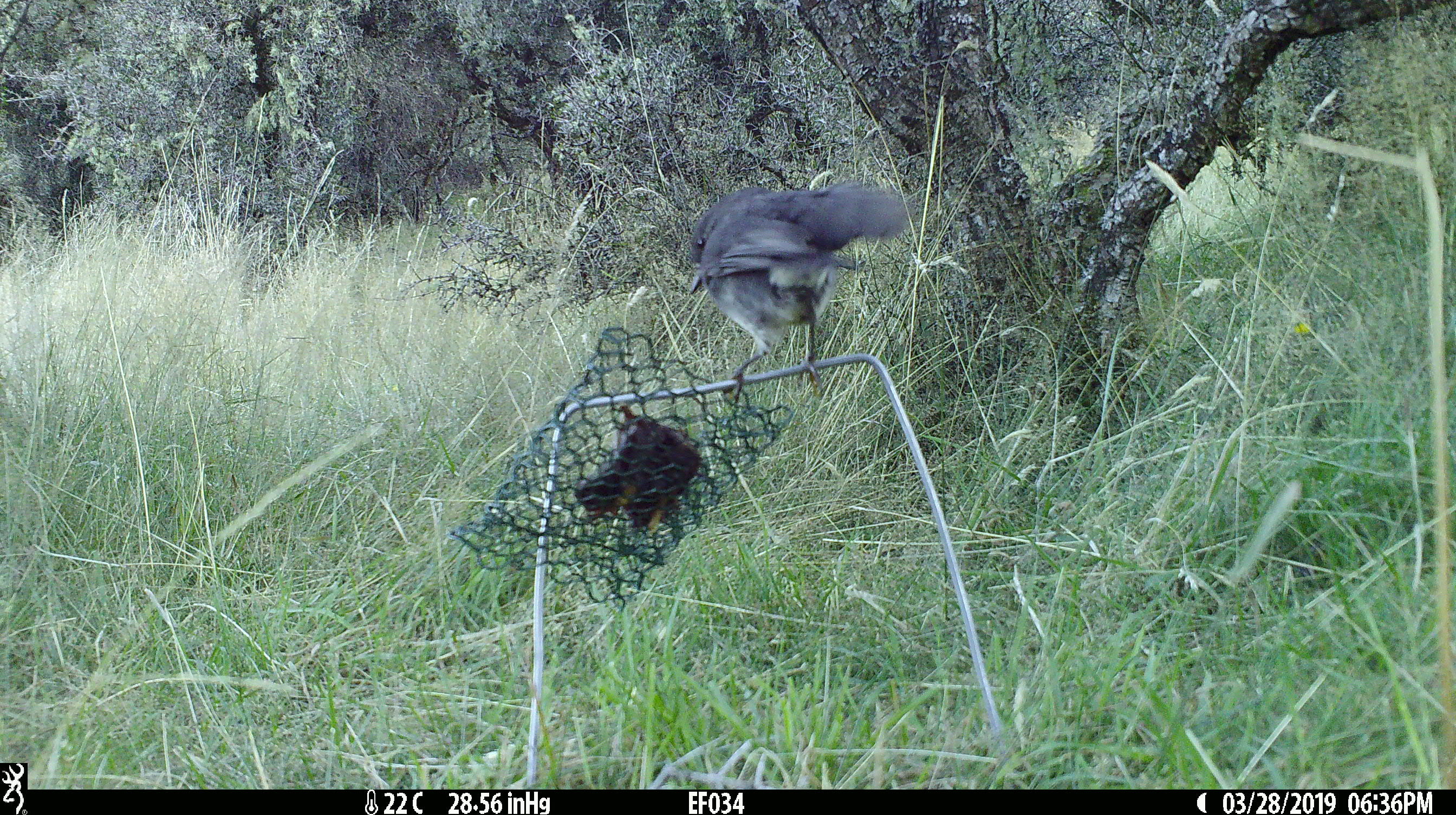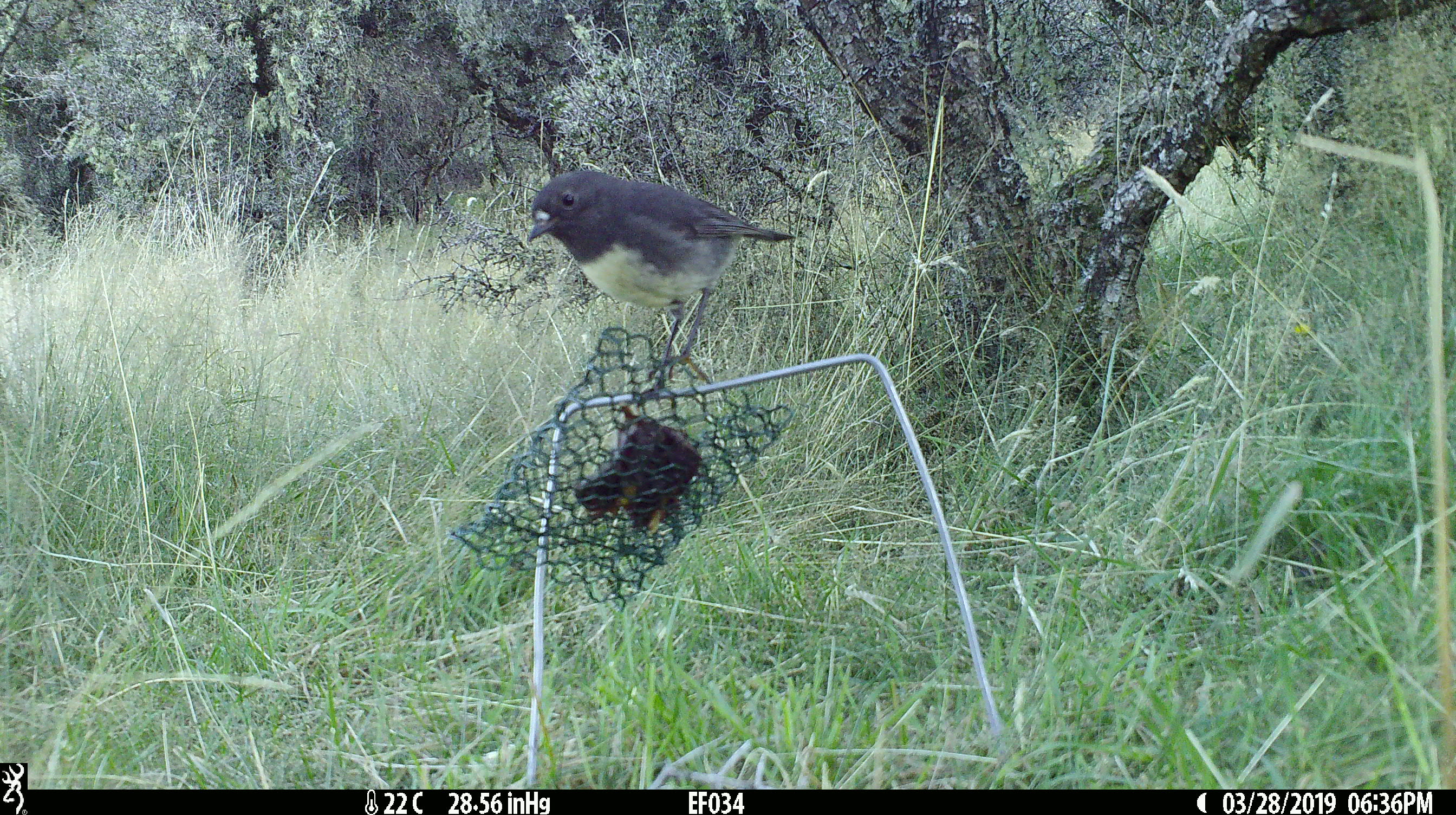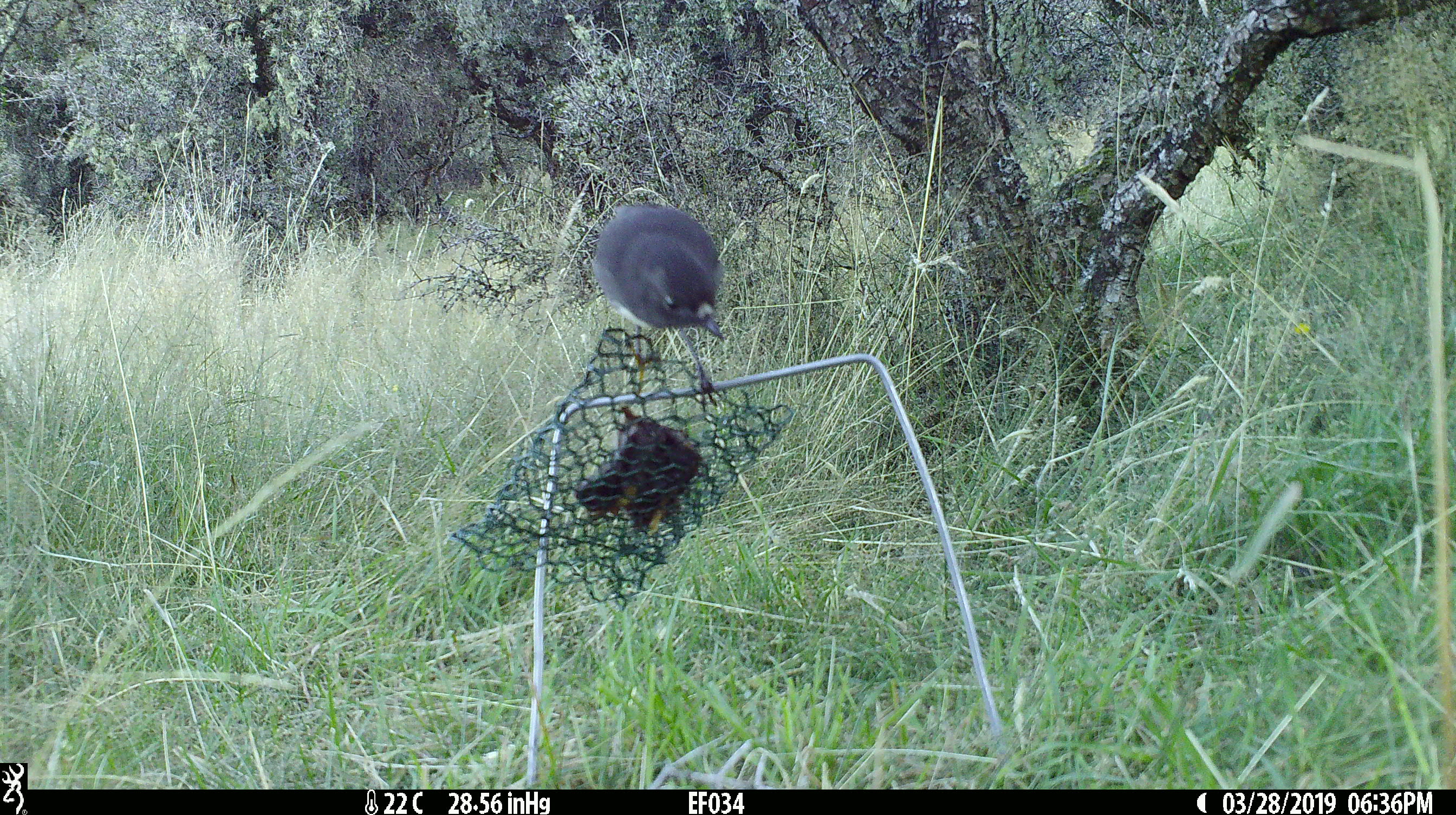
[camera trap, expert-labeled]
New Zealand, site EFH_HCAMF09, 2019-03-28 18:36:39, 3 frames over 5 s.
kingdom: Animalia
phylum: Chordata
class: Aves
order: Passeriformes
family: Petroicidae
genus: Petroica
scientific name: Petroica australis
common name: new zealand robin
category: robin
Robin (new zealand robin) (Petroica australis).